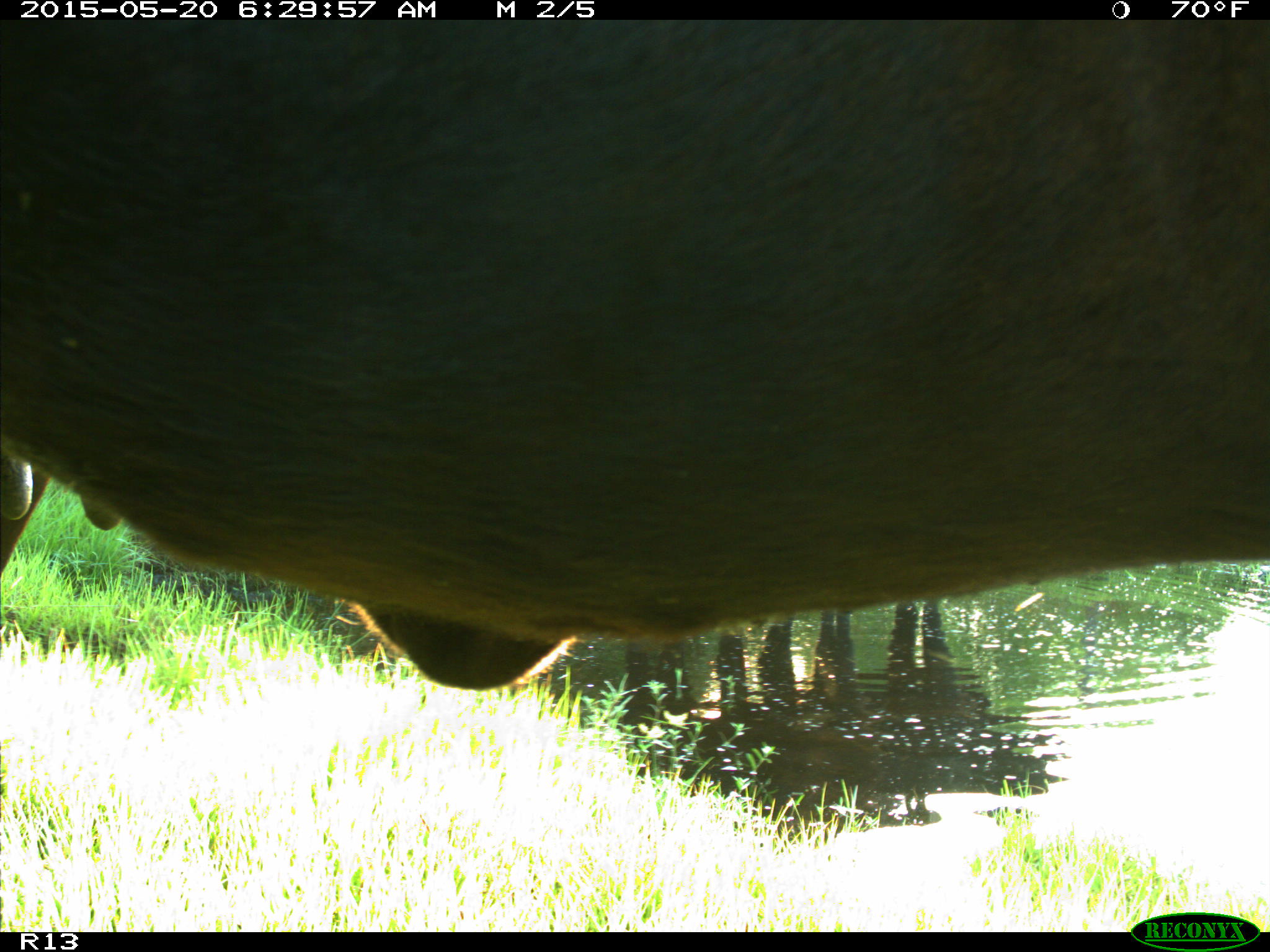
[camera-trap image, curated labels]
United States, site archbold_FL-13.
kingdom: Animalia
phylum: Chordata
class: Mammalia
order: Artiodactyla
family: Bovidae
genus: Bos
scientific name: Bos taurus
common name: domestic cow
Bos taurus (domestic cow).